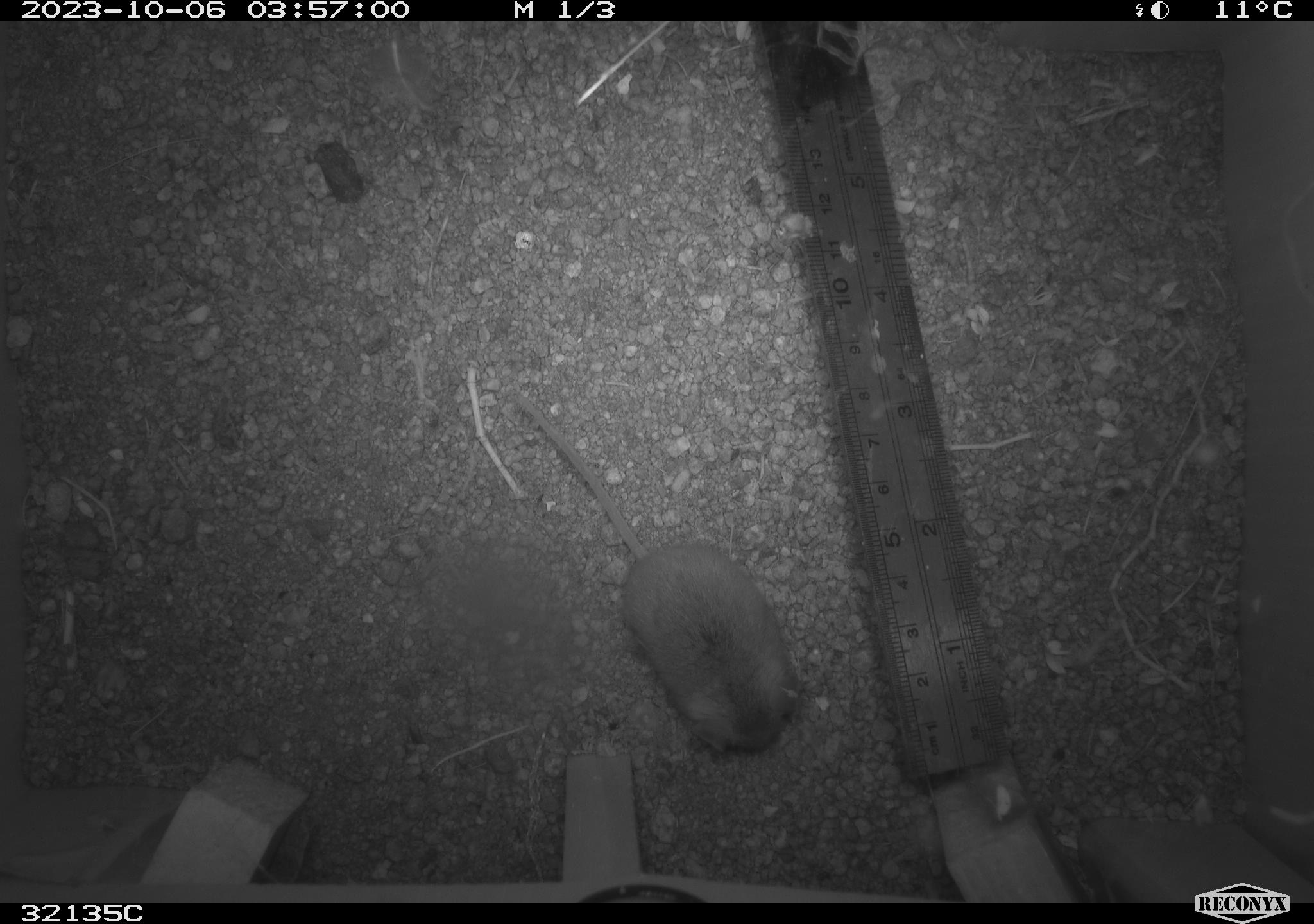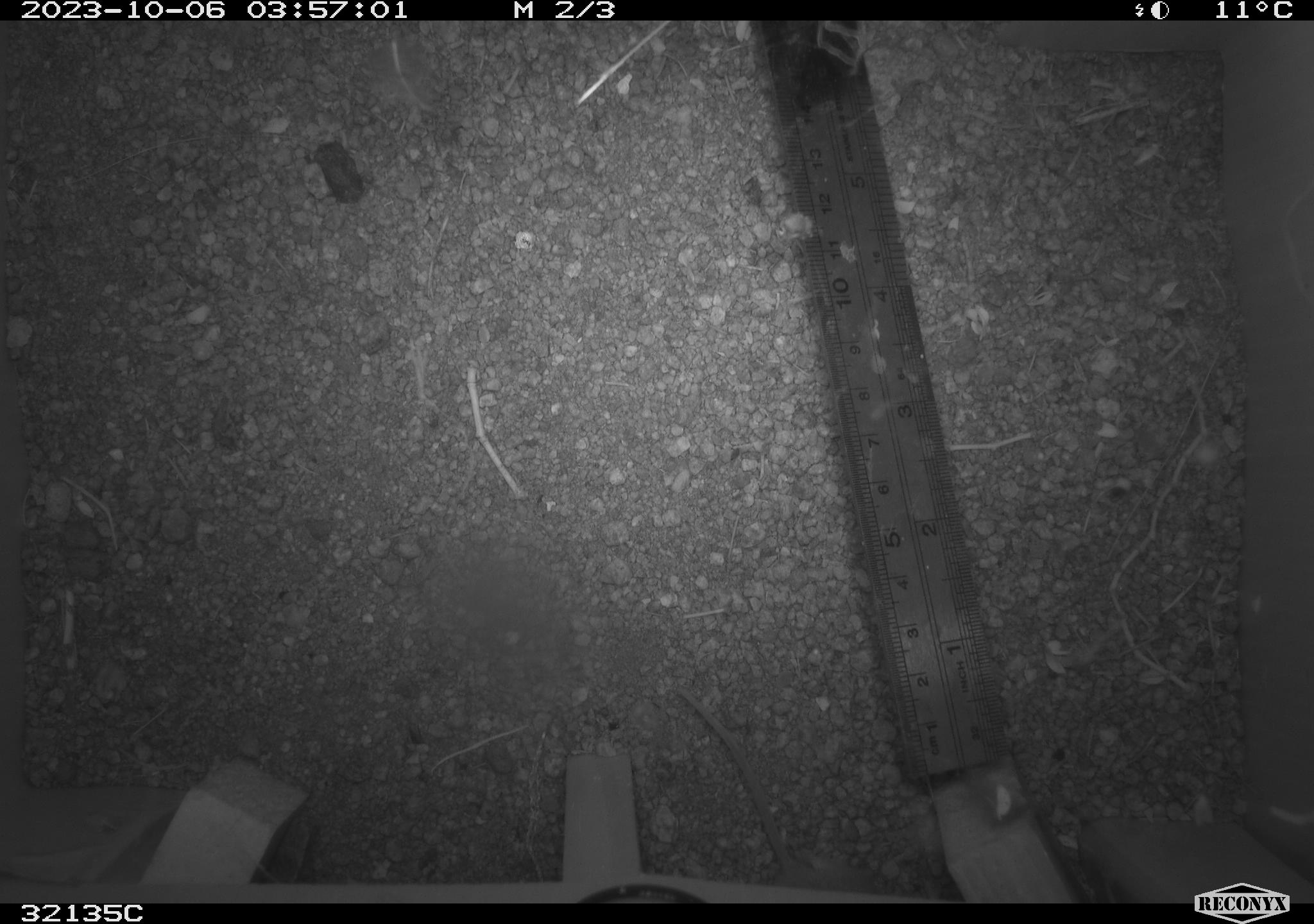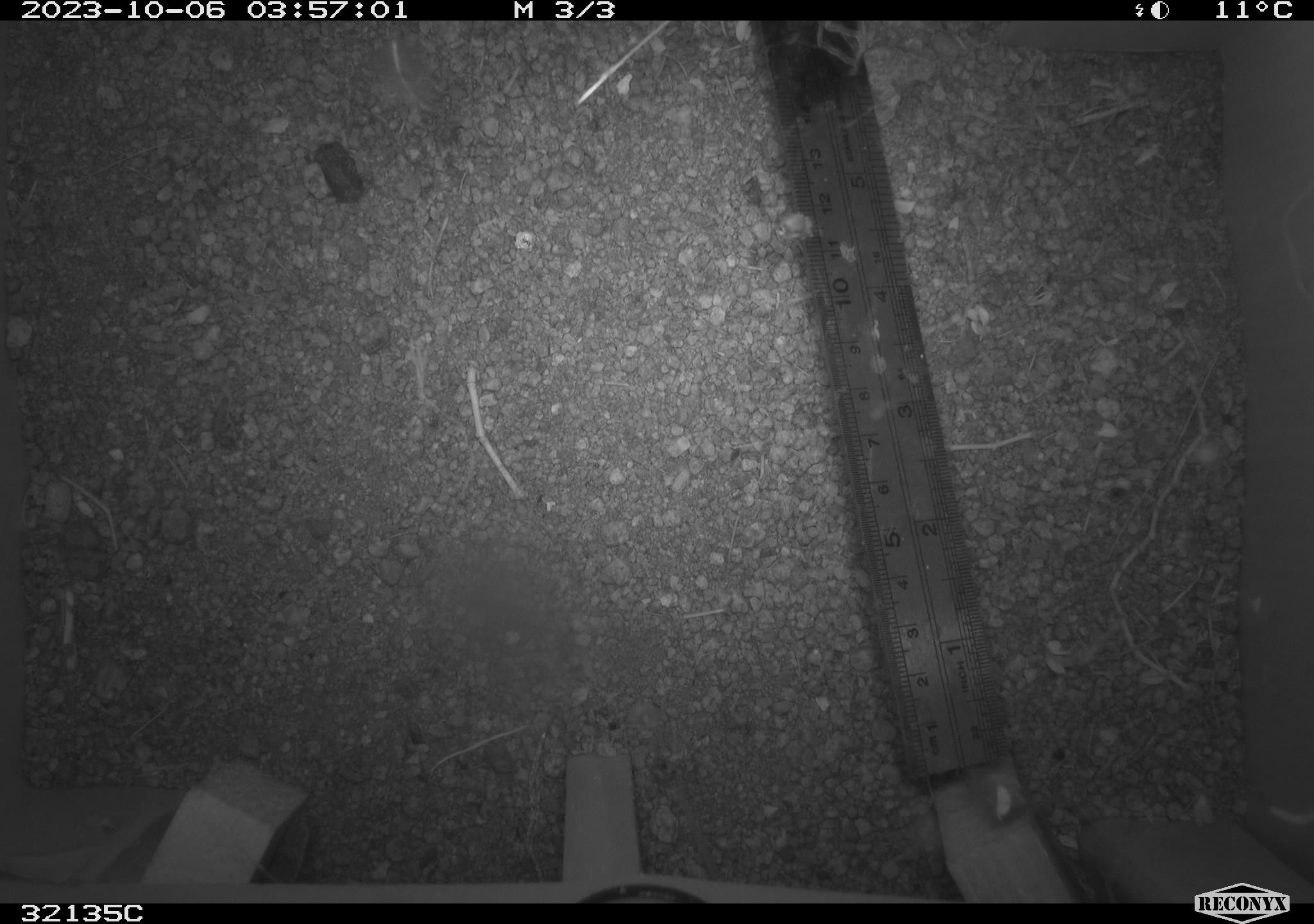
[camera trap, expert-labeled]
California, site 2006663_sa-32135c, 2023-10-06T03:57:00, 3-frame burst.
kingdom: Animalia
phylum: Chordata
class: Mammalia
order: Rodentia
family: Cricetidae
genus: Peromyscus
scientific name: Peromyscus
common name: deer mice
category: peromyscus species